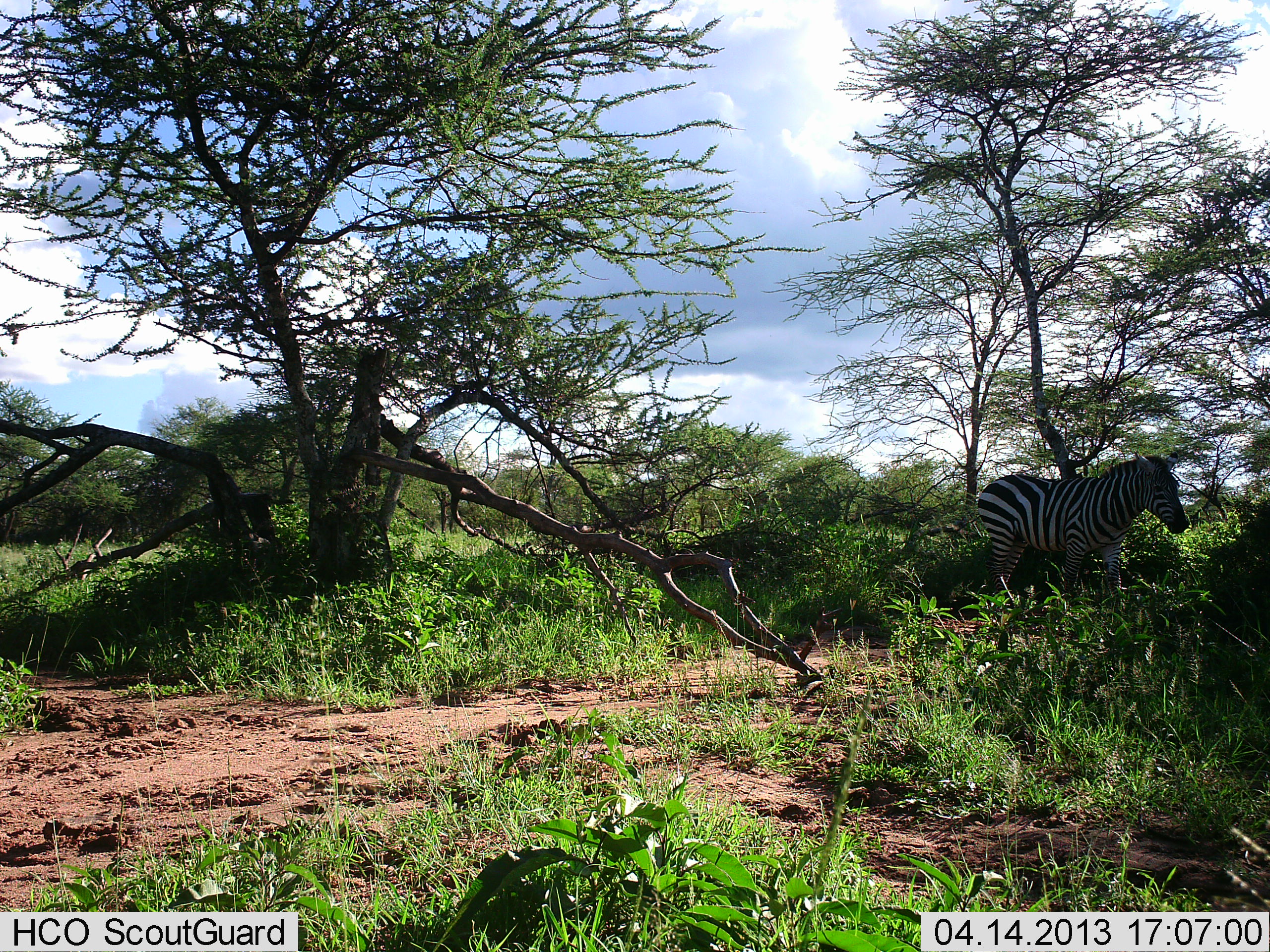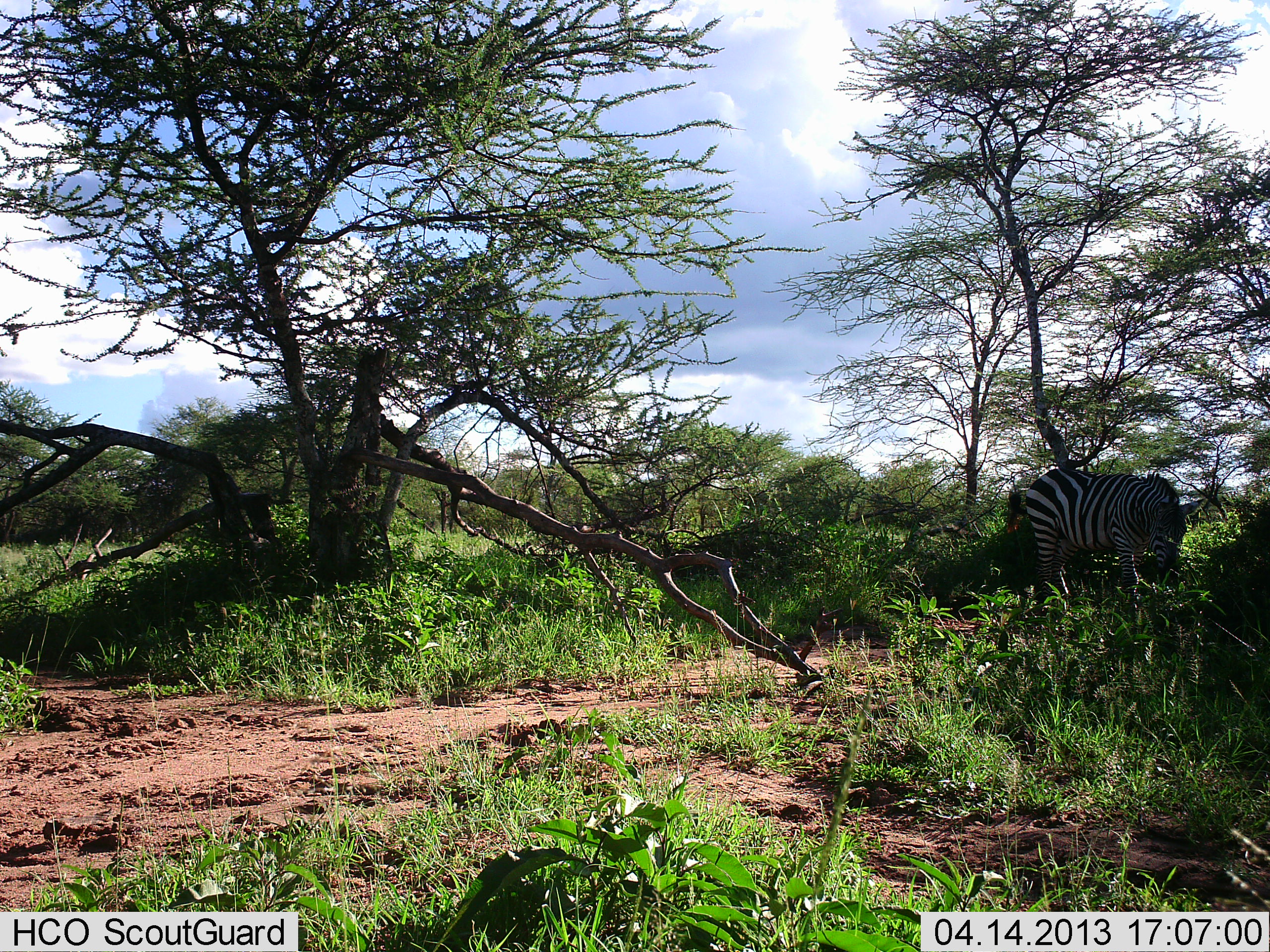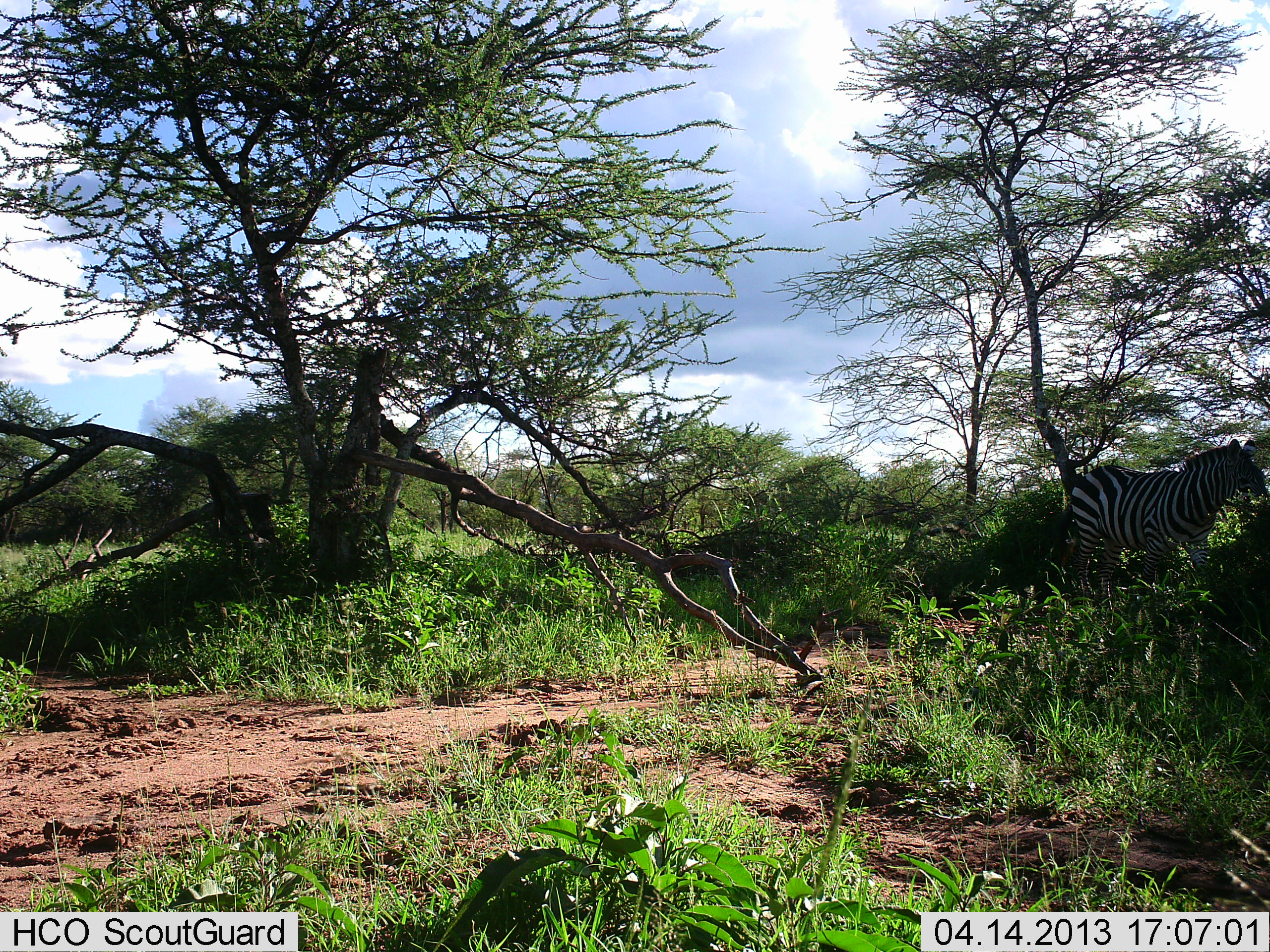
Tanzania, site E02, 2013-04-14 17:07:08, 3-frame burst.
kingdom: Animalia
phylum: Chordata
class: Mammalia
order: Perissodactyla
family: Equidae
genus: Equus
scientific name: Equus quagga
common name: plains zebra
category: zebra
Zebra (plains zebra) (Equus quagga), count 1. Behavior (volunteer vote fractions): standing 30%, resting 3%, moving 41%, interacting 3%. Young present (vote fraction): 0%. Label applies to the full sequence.